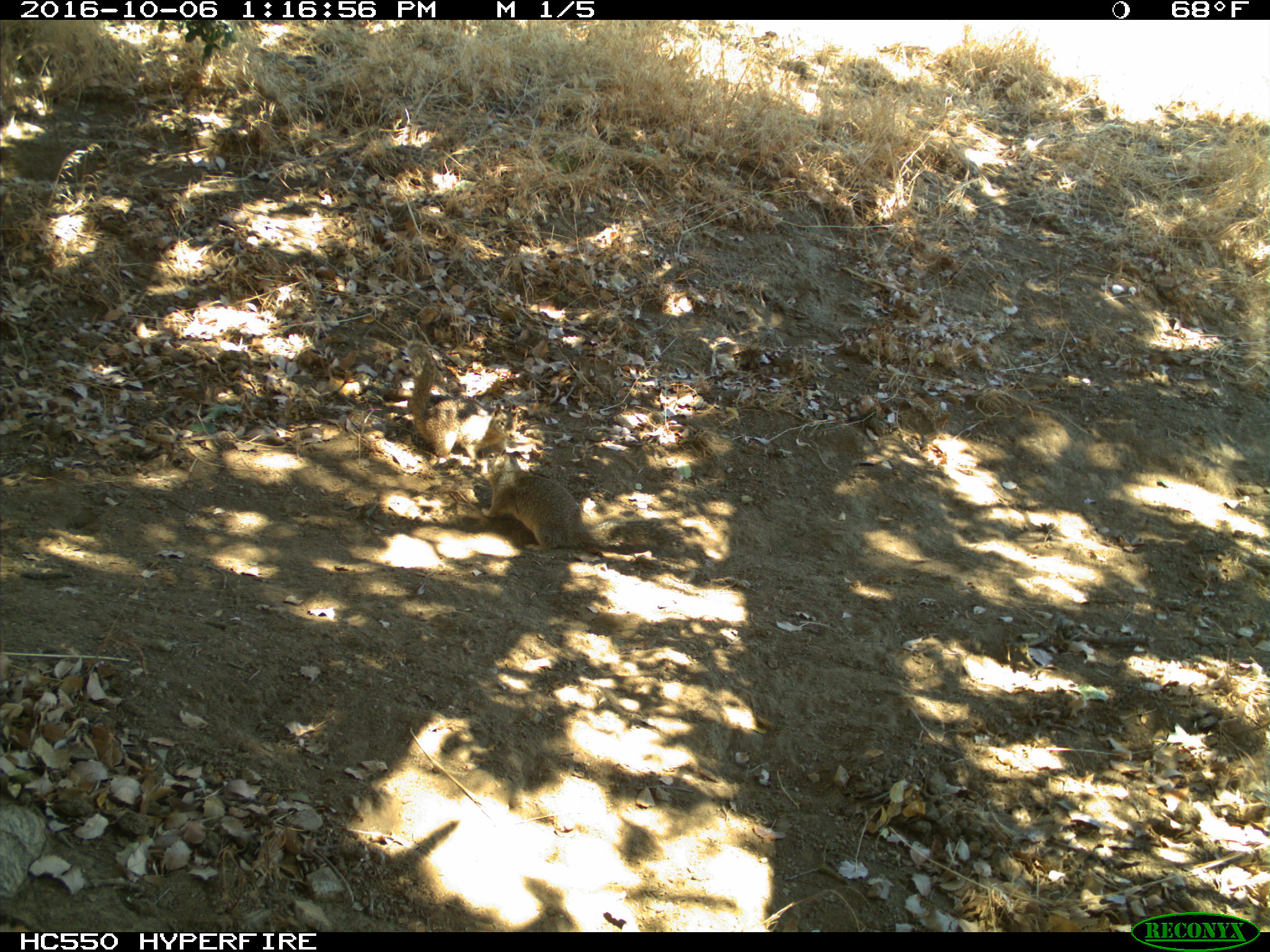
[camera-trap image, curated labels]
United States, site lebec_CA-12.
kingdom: Animalia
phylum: Chordata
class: Mammalia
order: Rodentia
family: Sciuridae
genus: Otospermophilus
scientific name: Otospermophilus beecheyi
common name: california ground squirrel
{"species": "Otospermophilus beecheyi (california ground squirrel)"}